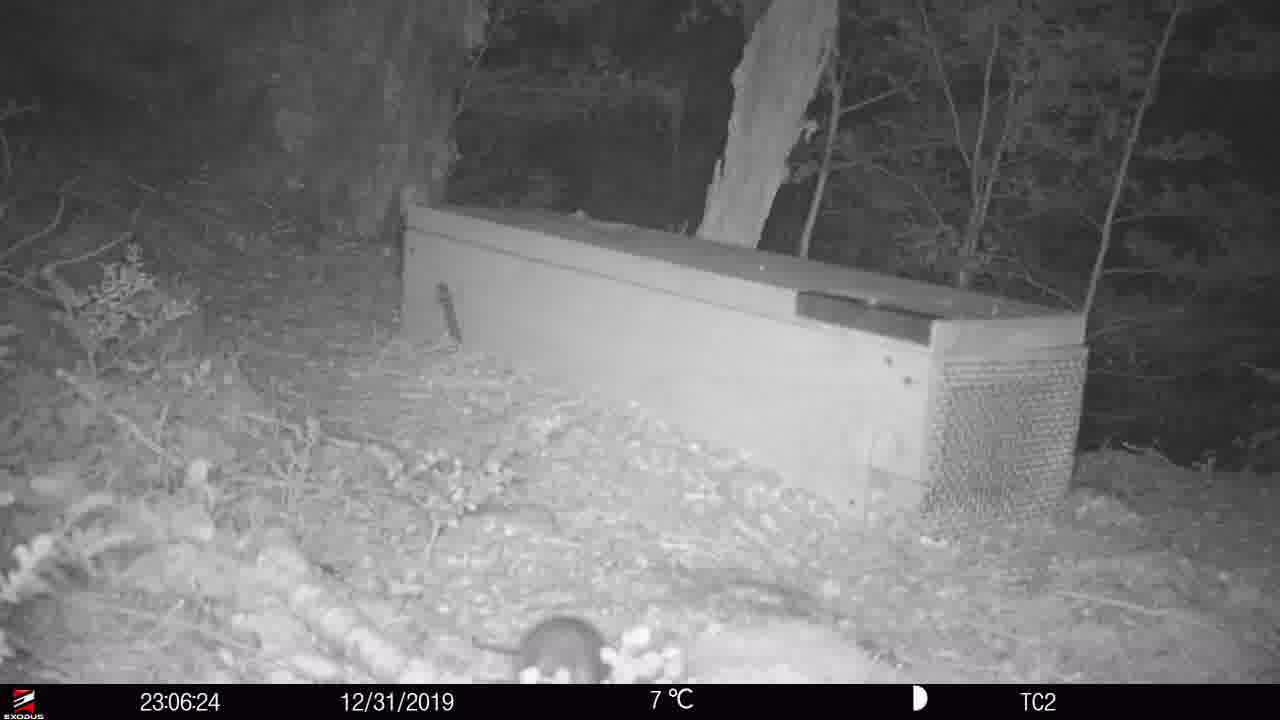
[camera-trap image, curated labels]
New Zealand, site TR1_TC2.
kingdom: Animalia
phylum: Chordata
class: Mammalia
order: Rodentia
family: Muridae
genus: Rattus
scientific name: Rattus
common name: rat